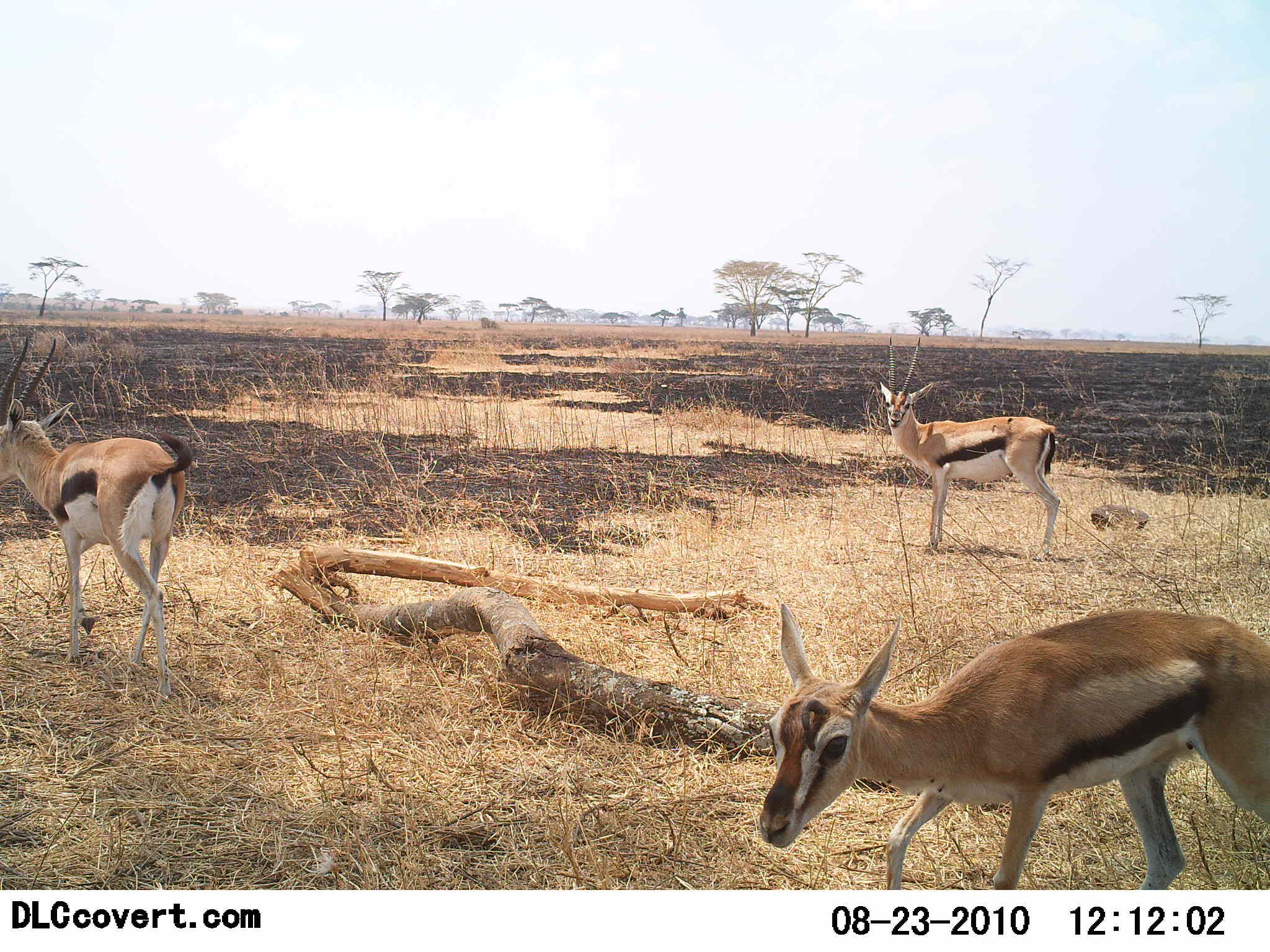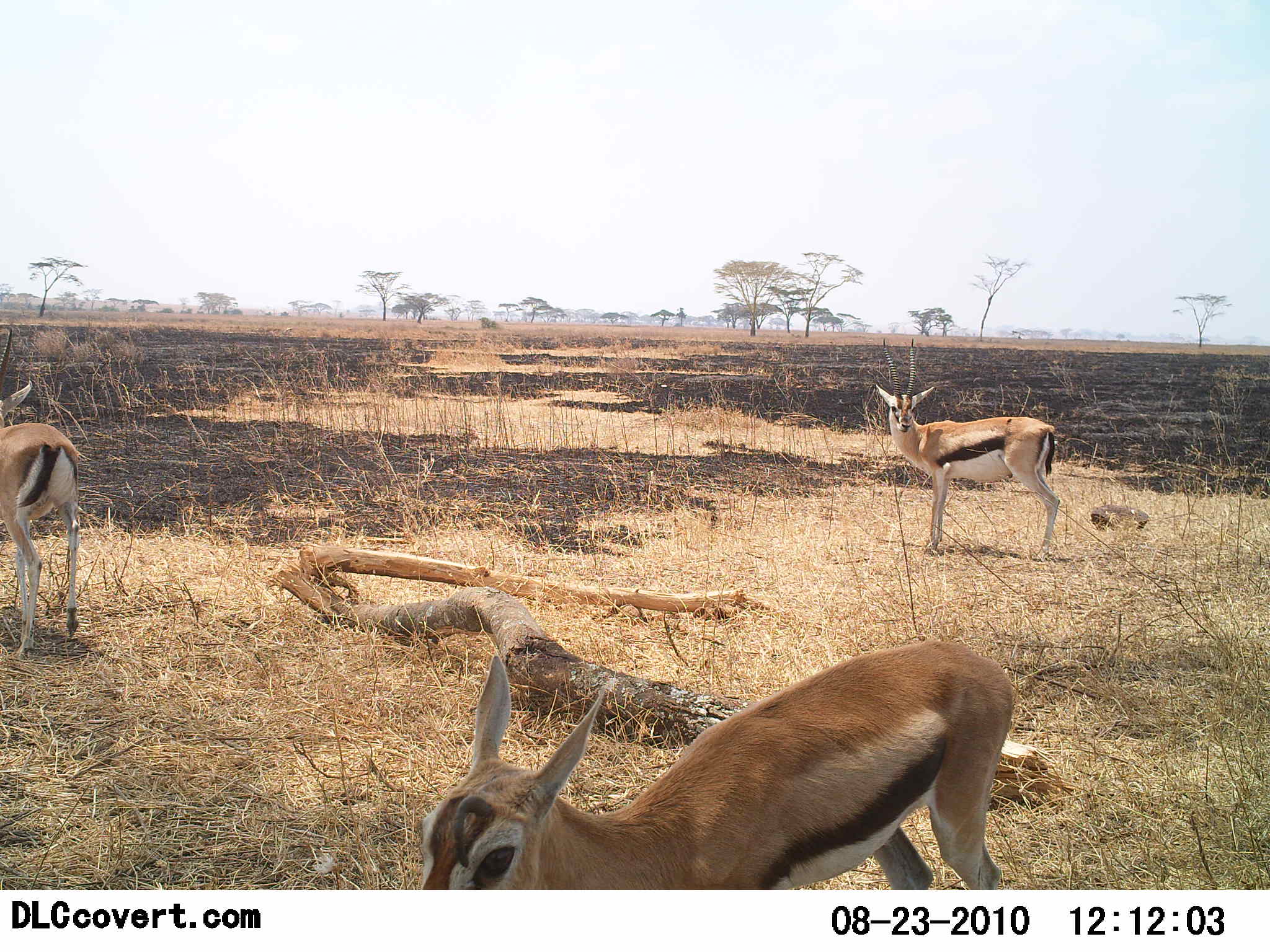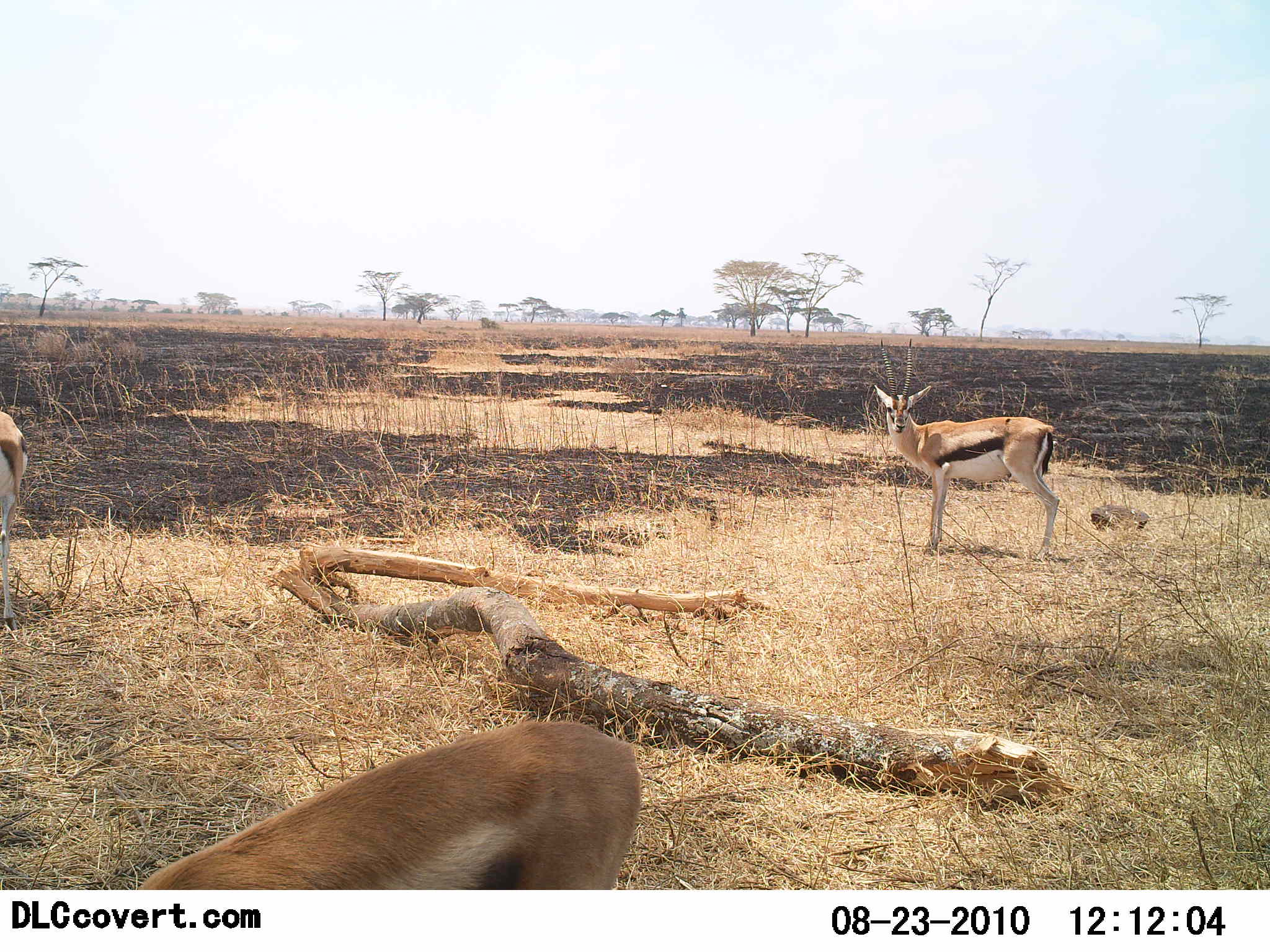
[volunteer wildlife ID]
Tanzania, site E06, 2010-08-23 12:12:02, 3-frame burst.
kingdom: Animalia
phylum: Chordata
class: Mammalia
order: Artiodactyla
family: Bovidae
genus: Eudorcas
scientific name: Eudorcas thomsonii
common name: thomson's gazelle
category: gazellethomsons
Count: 3.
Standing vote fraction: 55%.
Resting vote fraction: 0%.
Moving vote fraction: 100%.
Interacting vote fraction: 0%.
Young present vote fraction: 9%.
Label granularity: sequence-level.